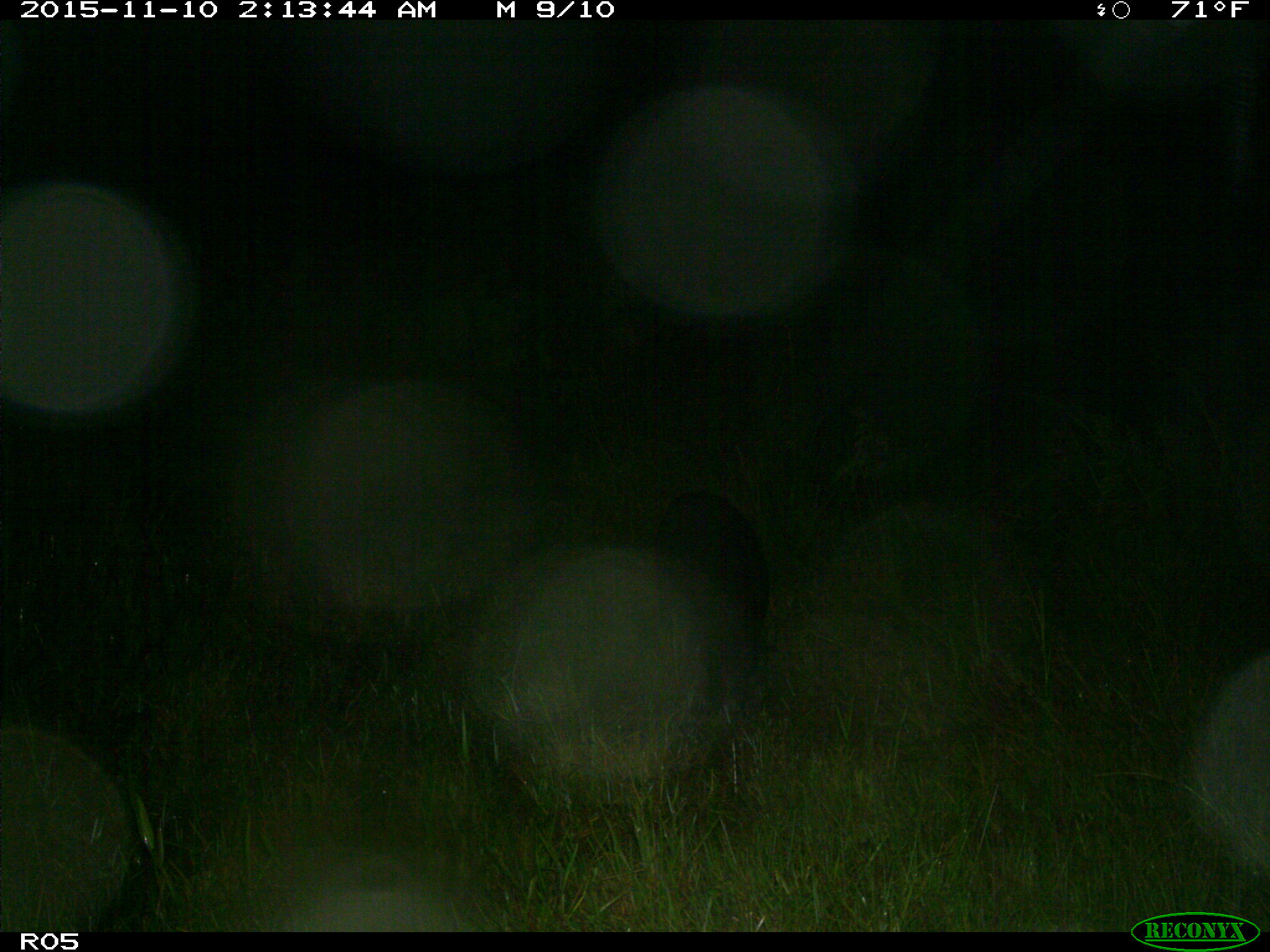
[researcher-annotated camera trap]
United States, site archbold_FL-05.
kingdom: Animalia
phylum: Chordata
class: Mammalia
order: Artiodactyla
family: Suidae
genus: Sus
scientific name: Sus scrofa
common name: wild boar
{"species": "Sus scrofa (wild boar)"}